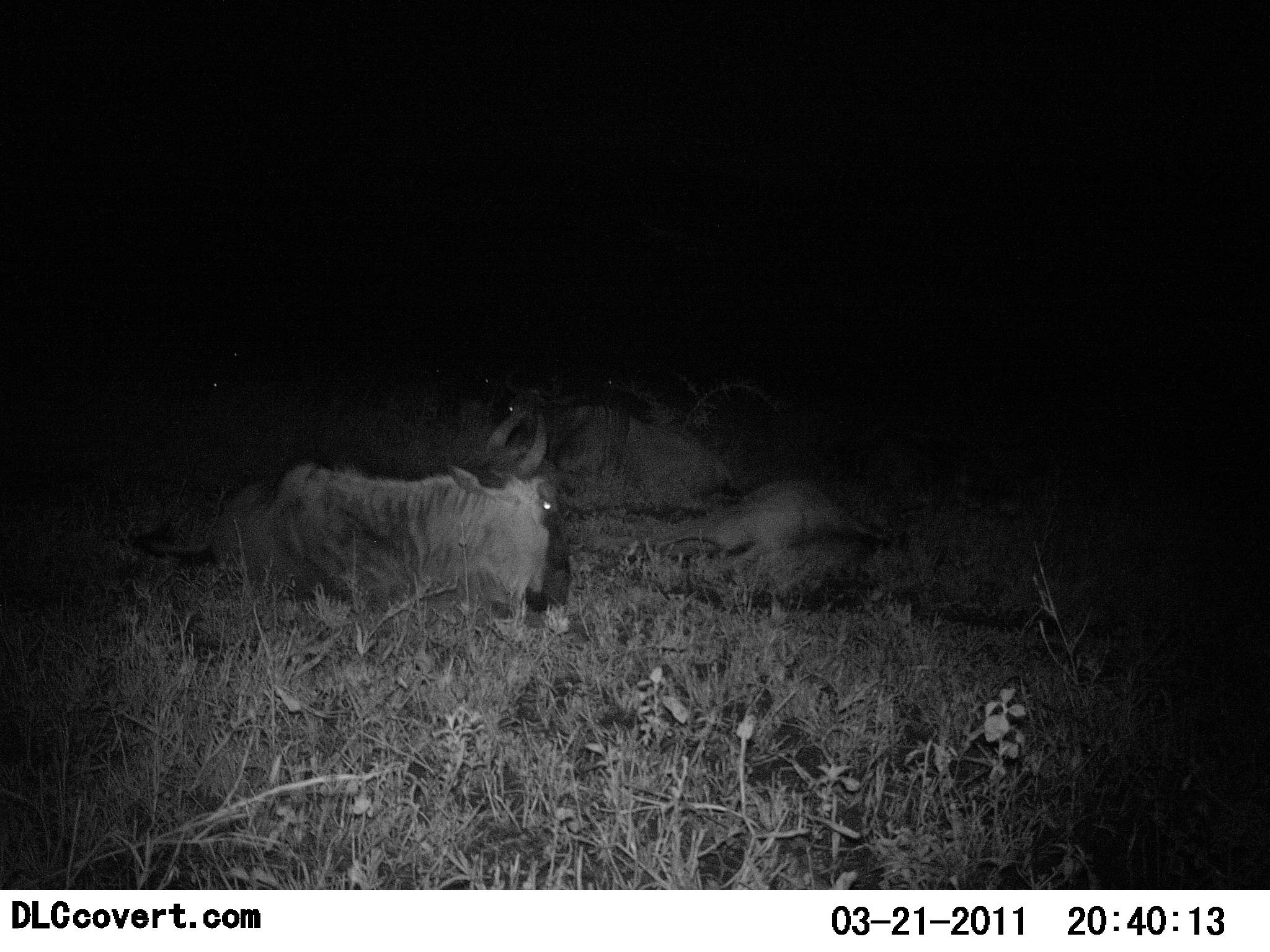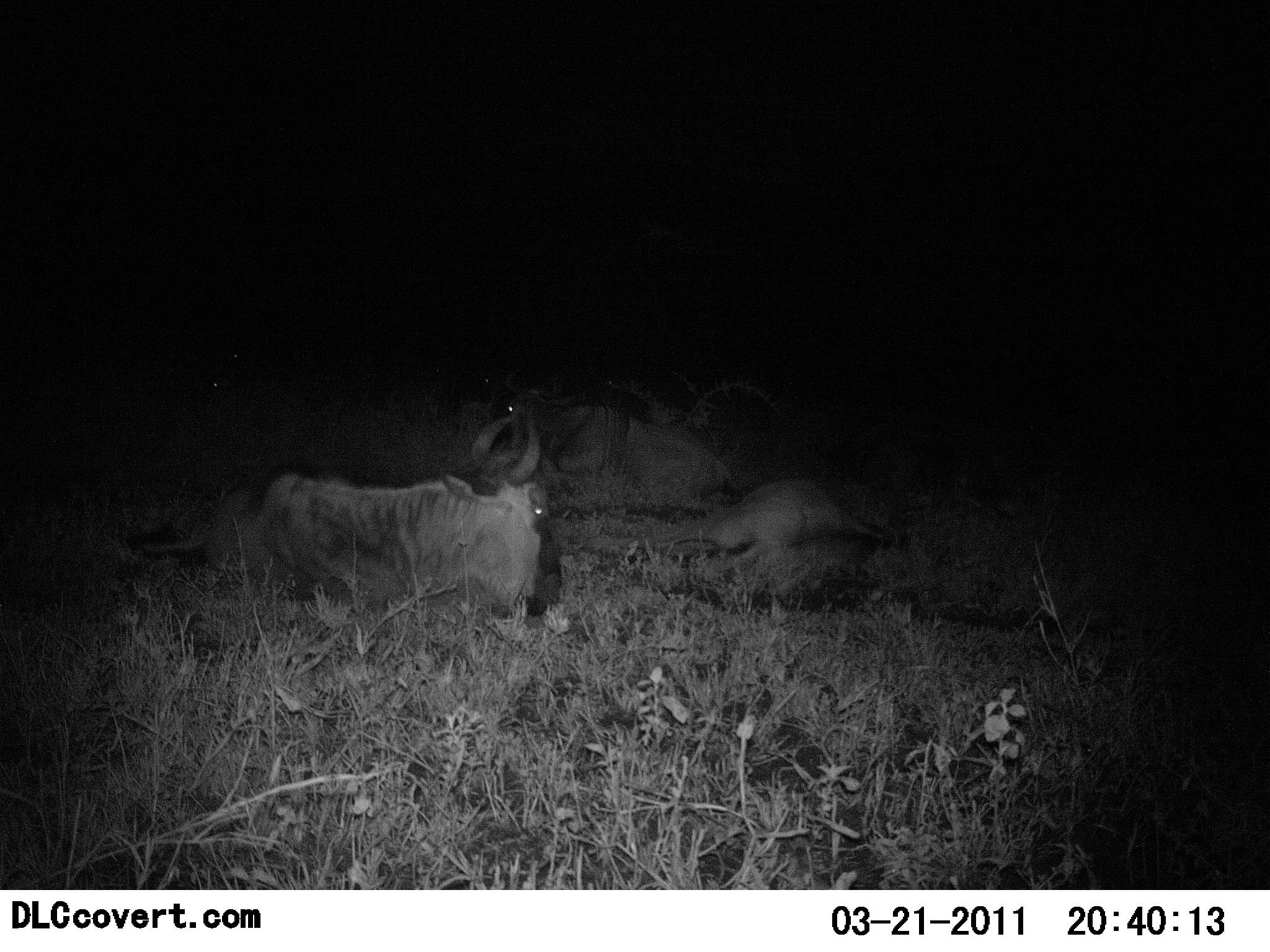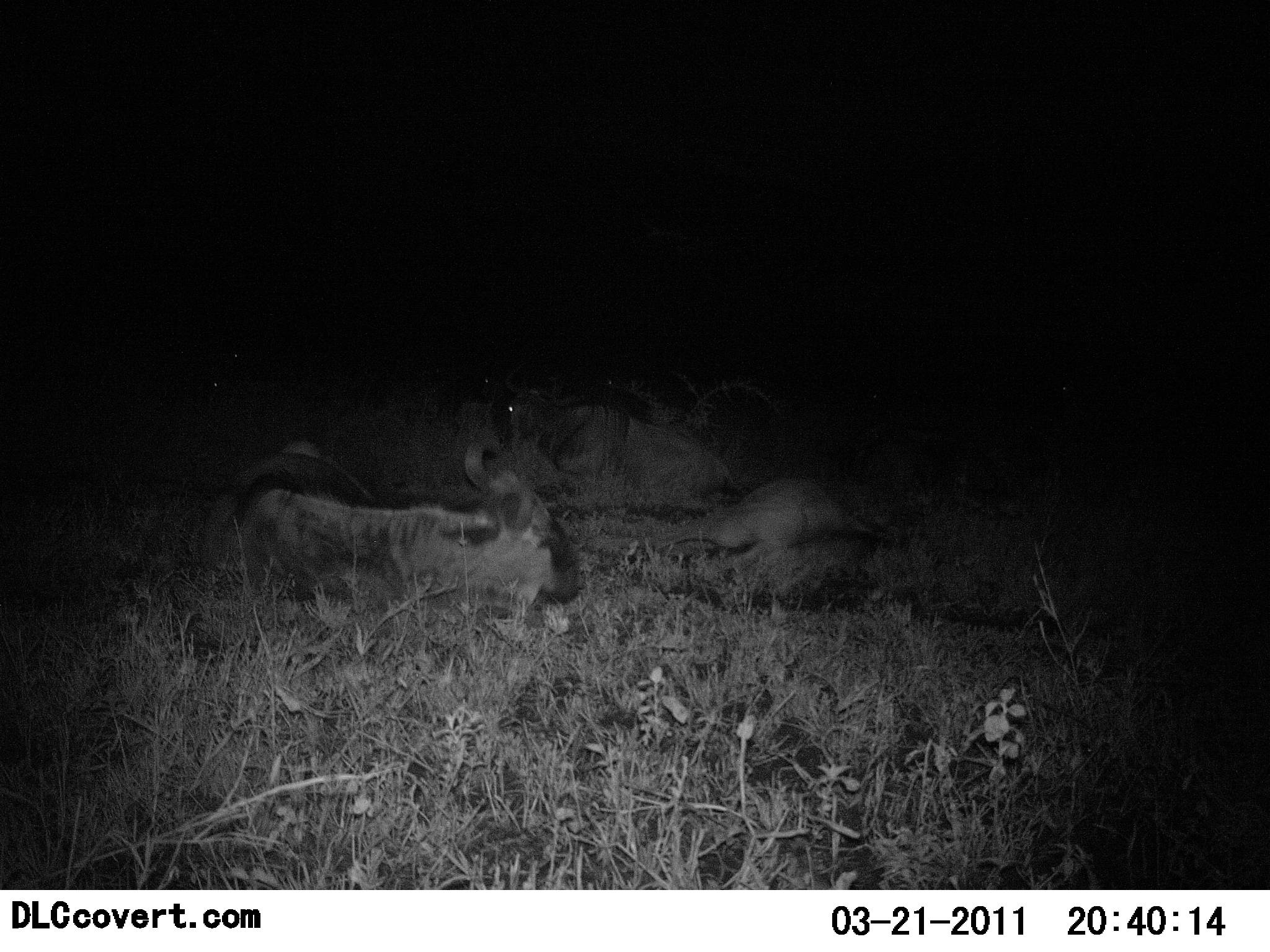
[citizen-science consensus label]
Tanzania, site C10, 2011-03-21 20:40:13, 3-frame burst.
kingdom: Animalia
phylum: Chordata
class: Mammalia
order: Artiodactyla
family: Bovidae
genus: Connochaetes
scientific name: Connochaetes taurinus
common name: blue wildebeest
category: wildebeest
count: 3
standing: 0%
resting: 100%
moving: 0%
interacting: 0%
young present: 0%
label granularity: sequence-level